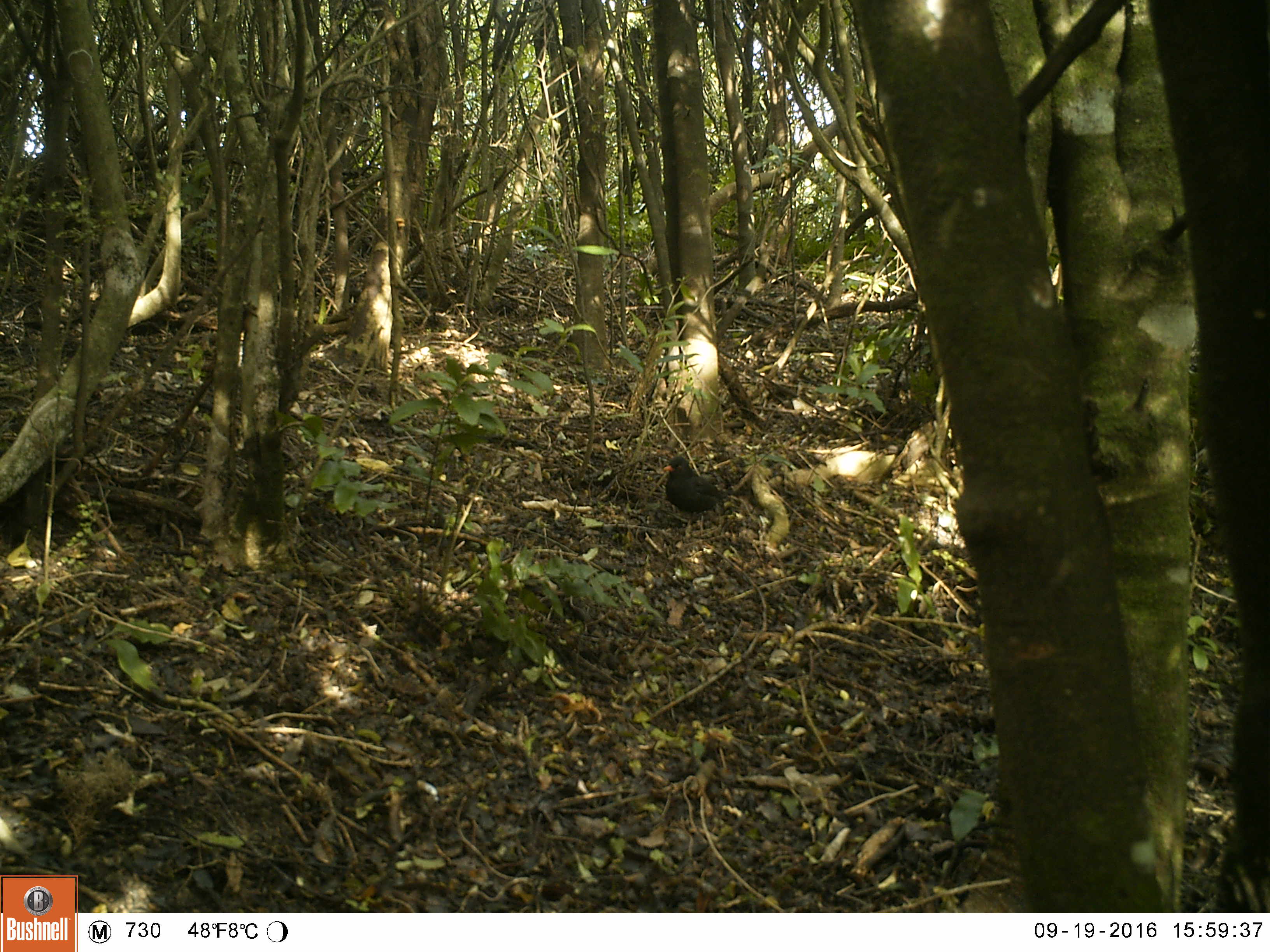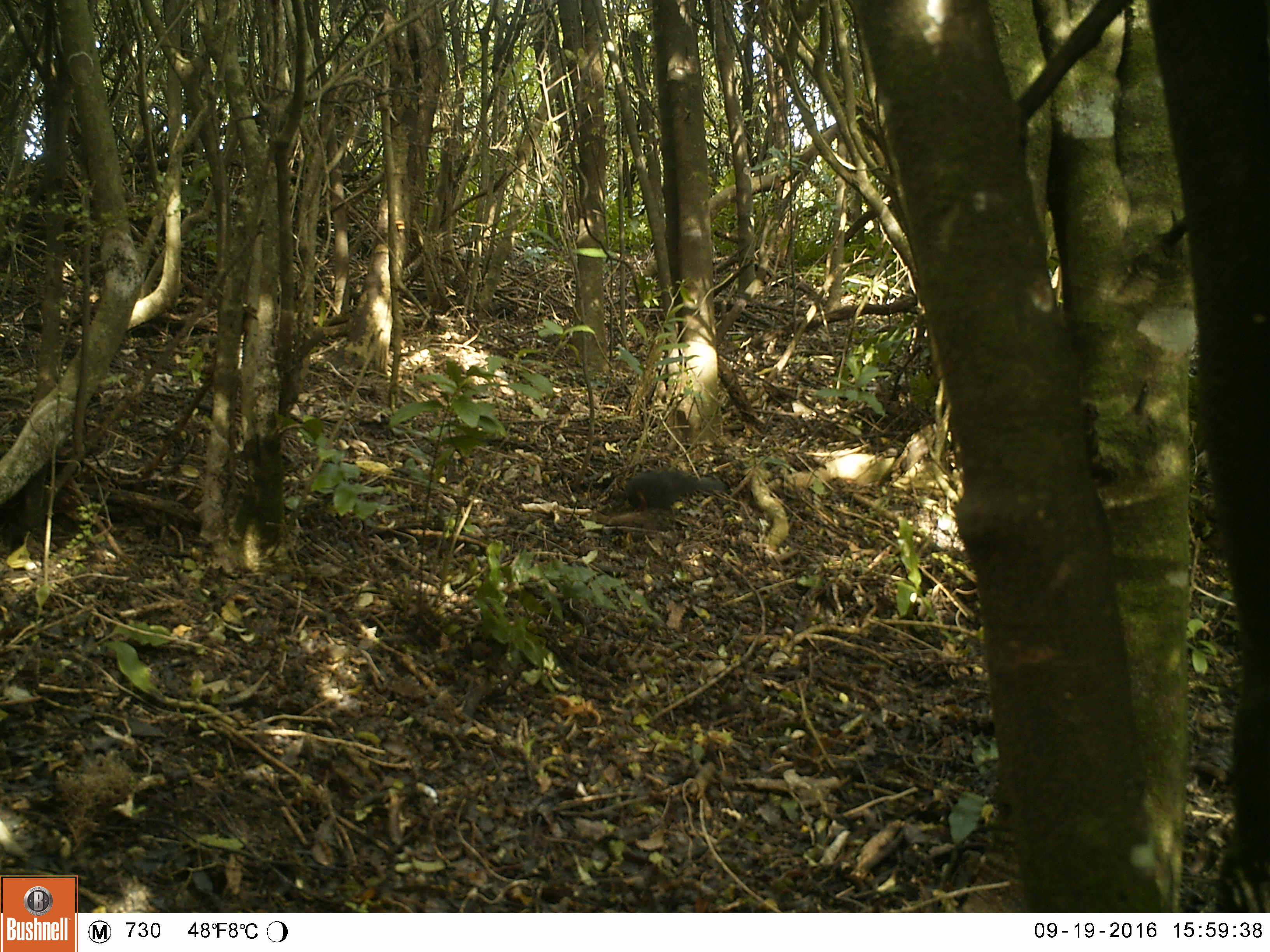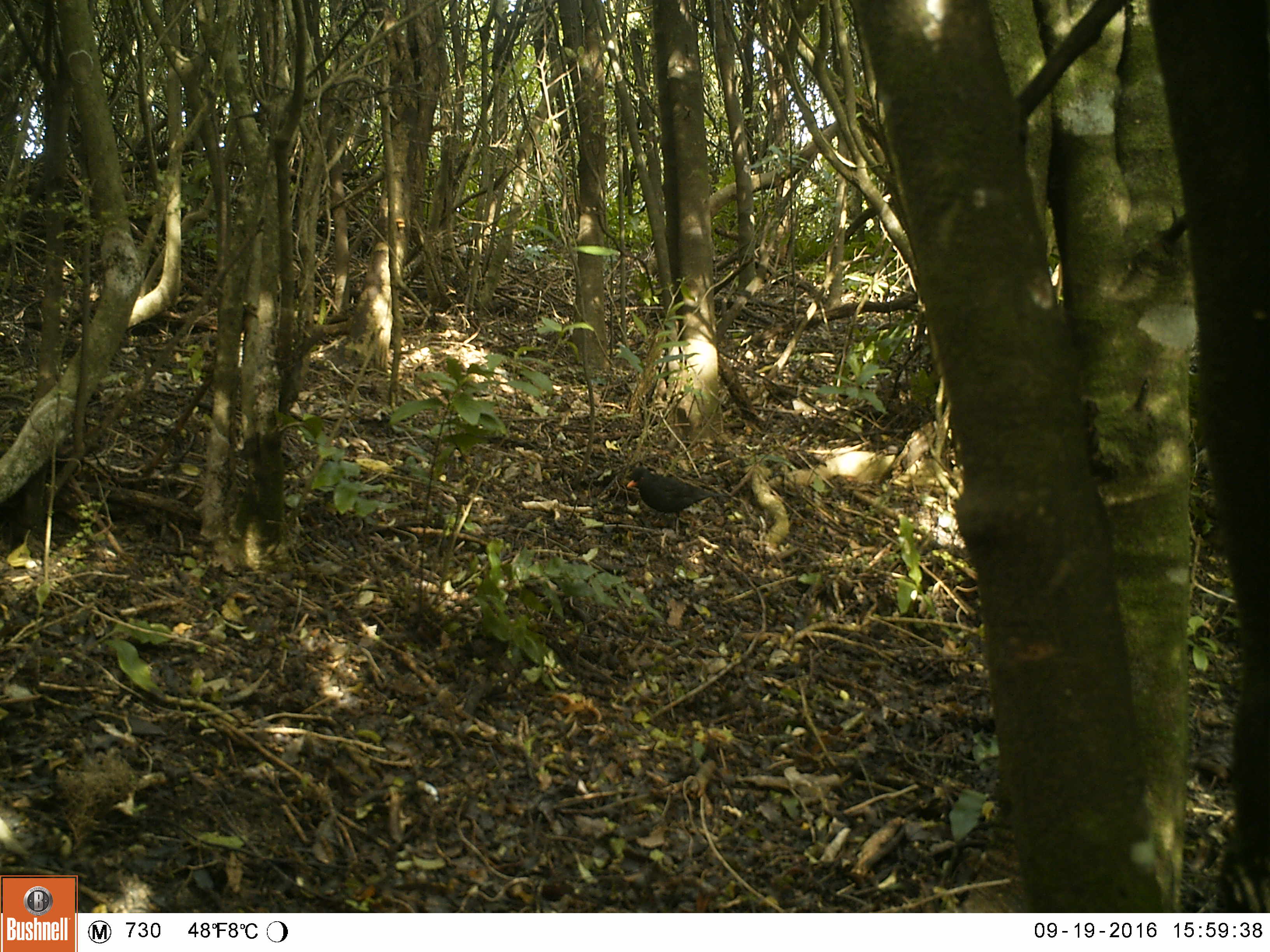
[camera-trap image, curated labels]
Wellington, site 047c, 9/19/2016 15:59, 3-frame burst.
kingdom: Animalia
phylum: Chordata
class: Aves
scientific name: Aves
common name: bird